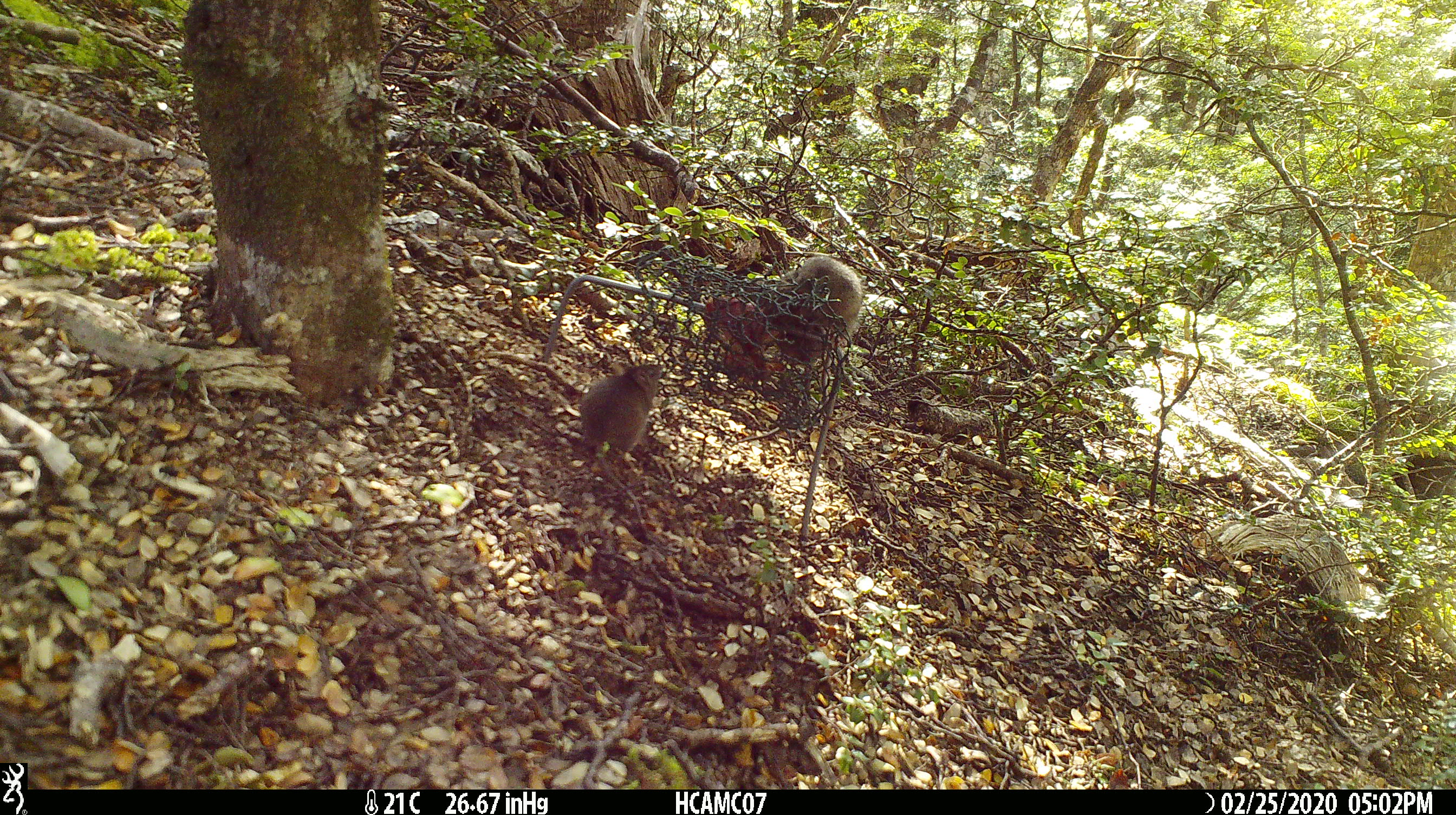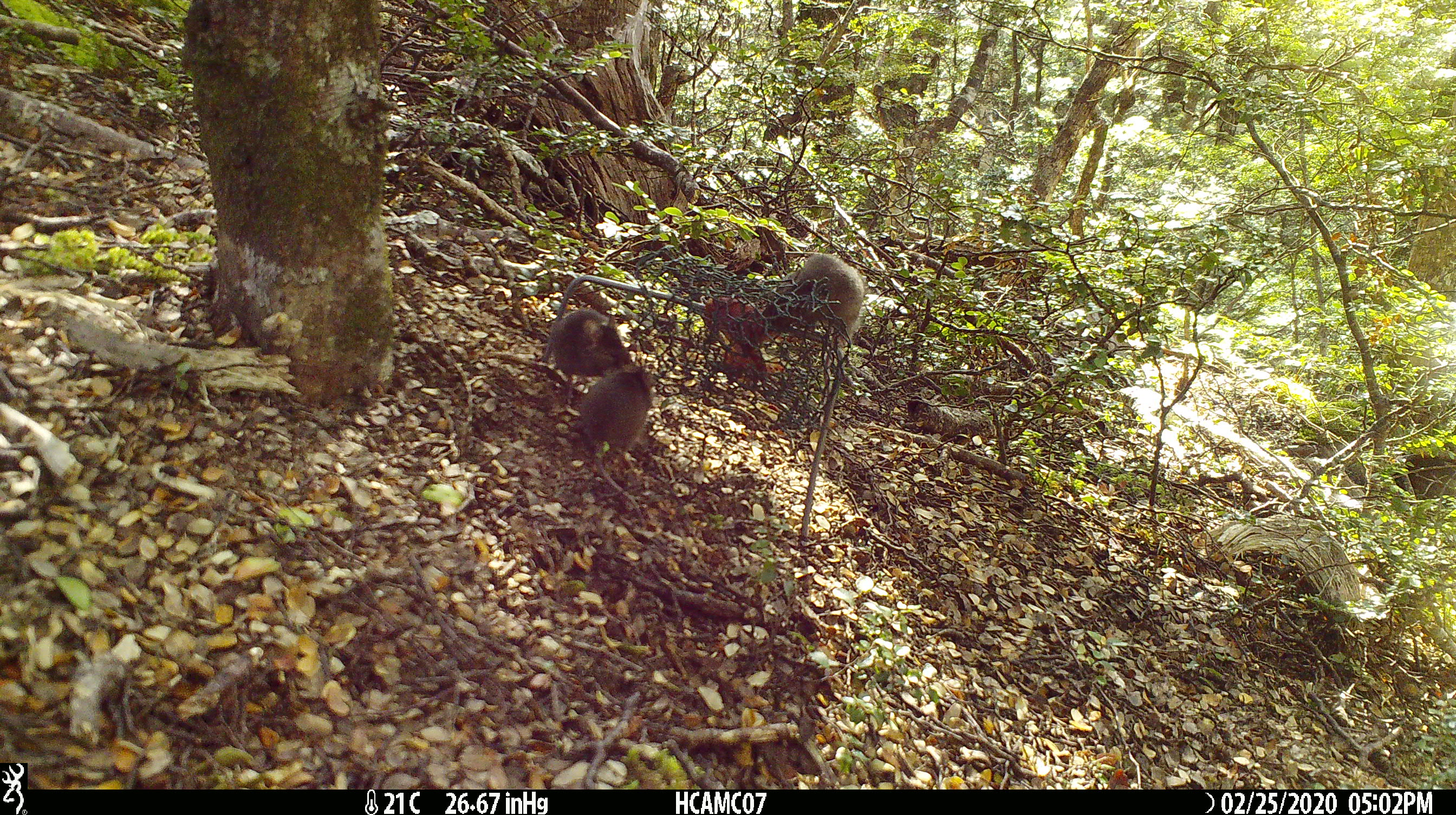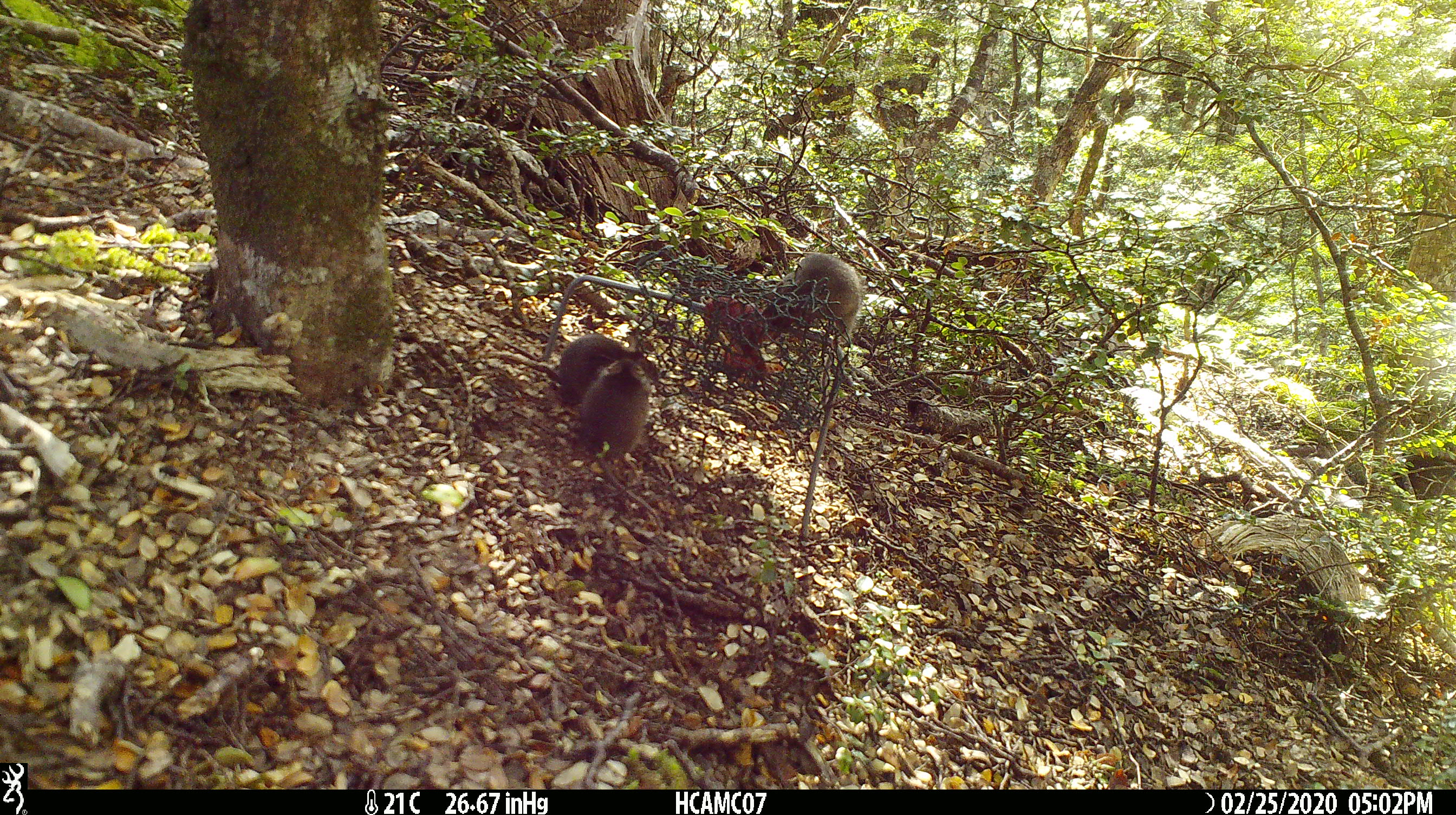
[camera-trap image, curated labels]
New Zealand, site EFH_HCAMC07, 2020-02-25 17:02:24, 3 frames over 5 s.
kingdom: Animalia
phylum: Chordata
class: Mammalia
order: Rodentia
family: Muridae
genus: Mus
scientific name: Mus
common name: mouse